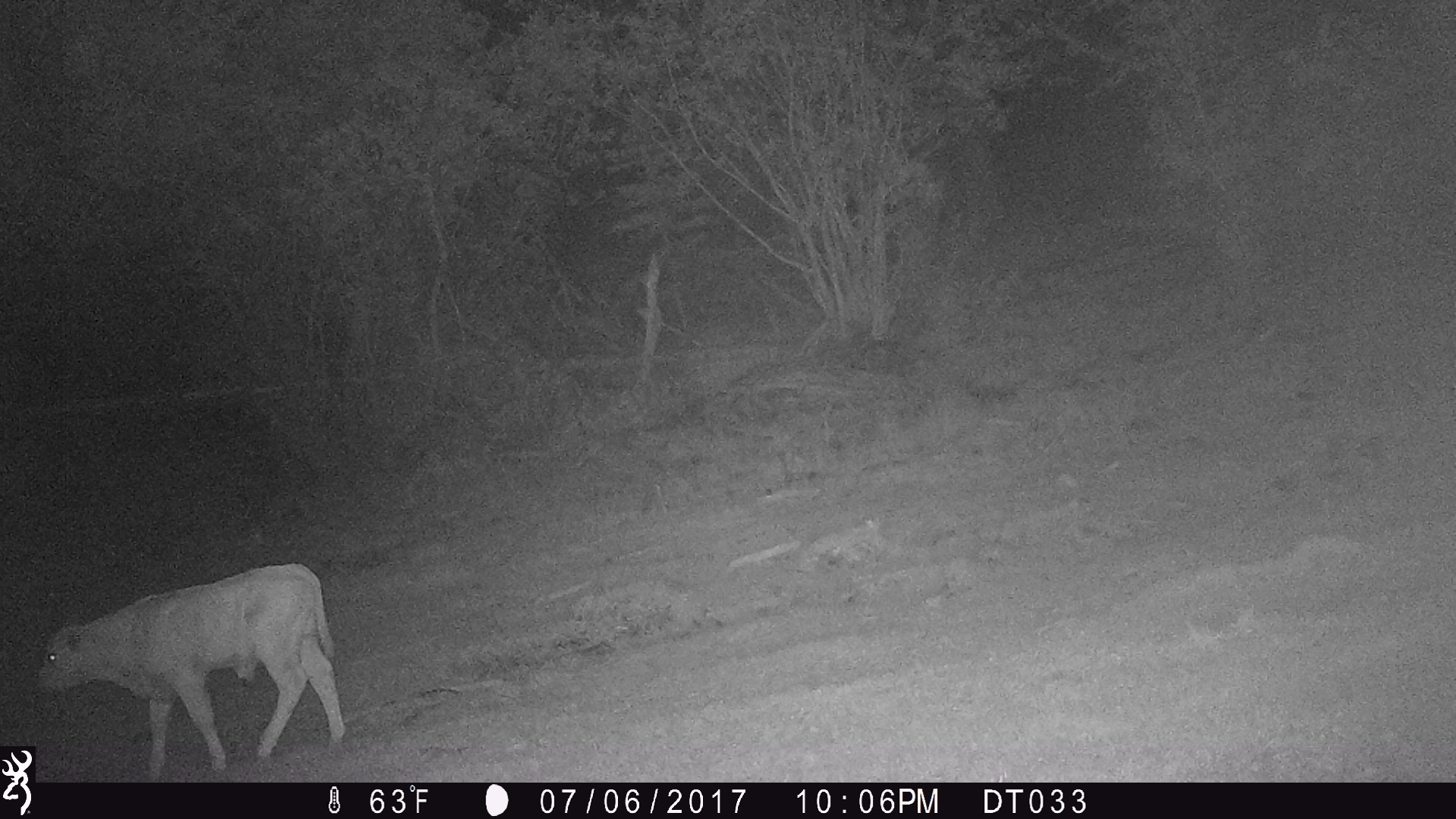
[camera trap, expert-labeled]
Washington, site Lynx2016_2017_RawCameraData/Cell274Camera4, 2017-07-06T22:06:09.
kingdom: Animalia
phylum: Chordata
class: Mammalia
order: Artiodactyla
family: Bovidae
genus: Bos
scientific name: Bos taurus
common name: domestic cattle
Domestic cattle (Bos taurus). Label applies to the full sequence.